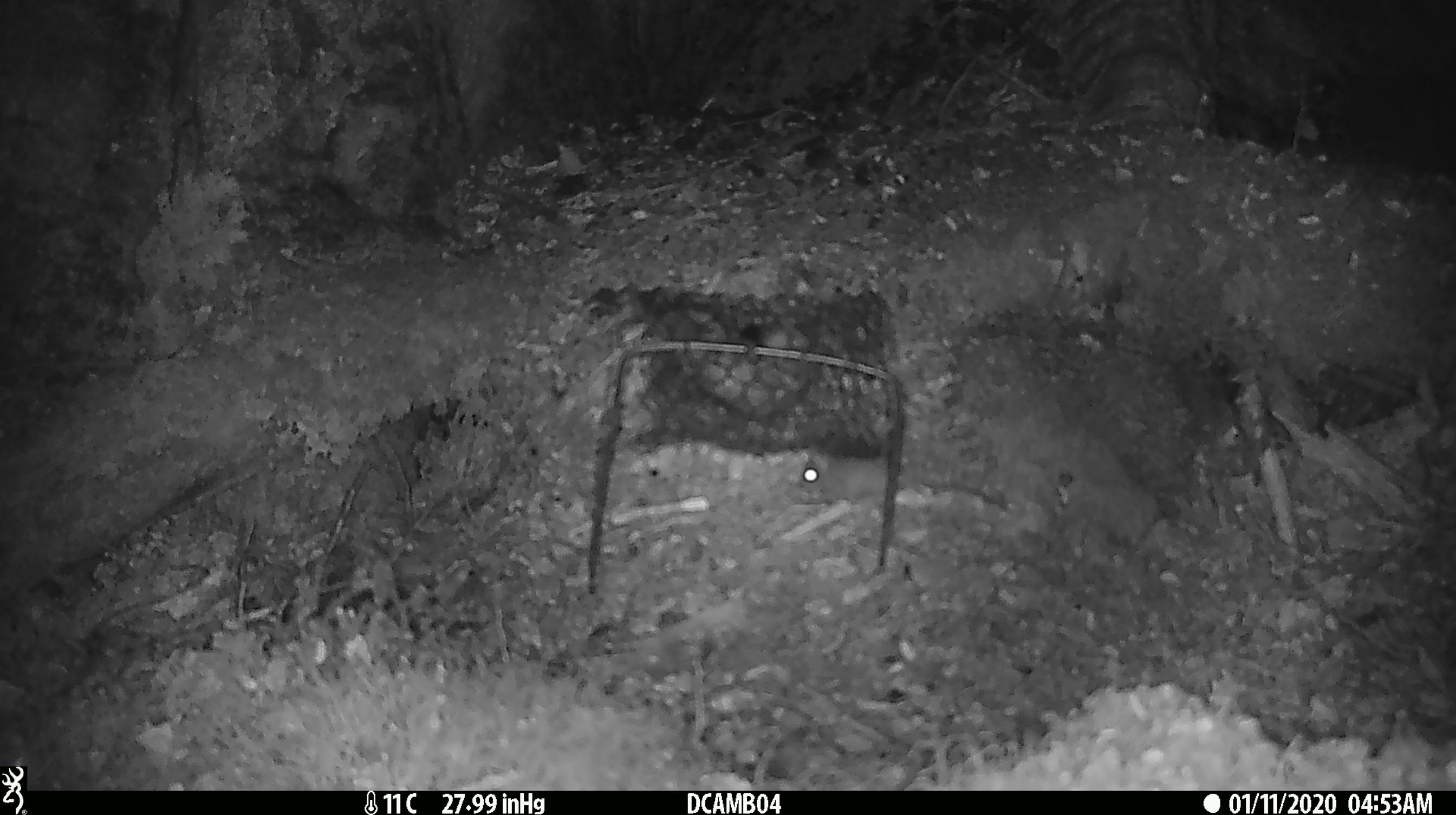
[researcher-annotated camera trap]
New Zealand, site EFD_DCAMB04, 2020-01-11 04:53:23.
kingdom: Animalia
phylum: Chordata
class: Mammalia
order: Rodentia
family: Muridae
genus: Mus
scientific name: Mus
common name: mouse